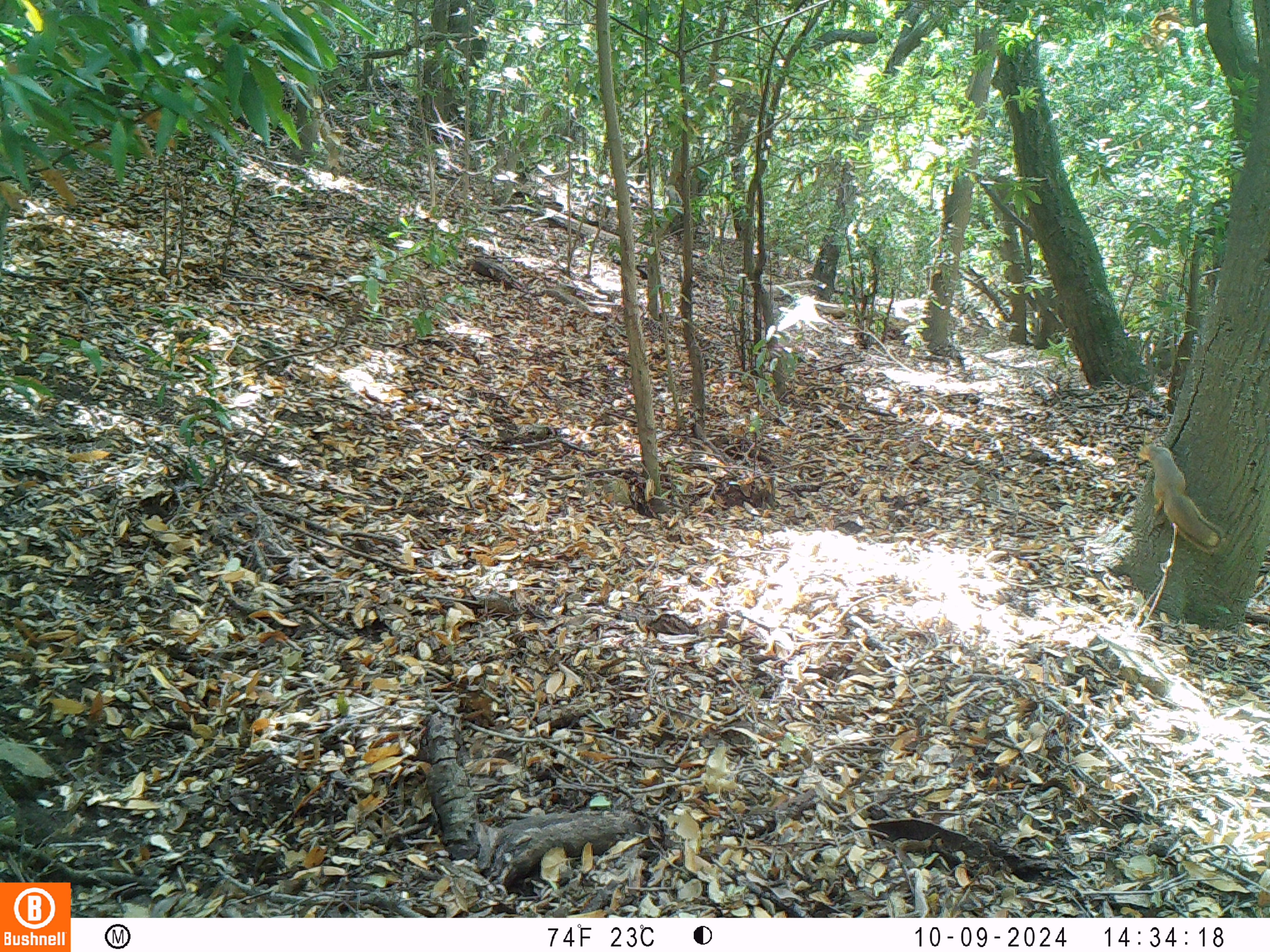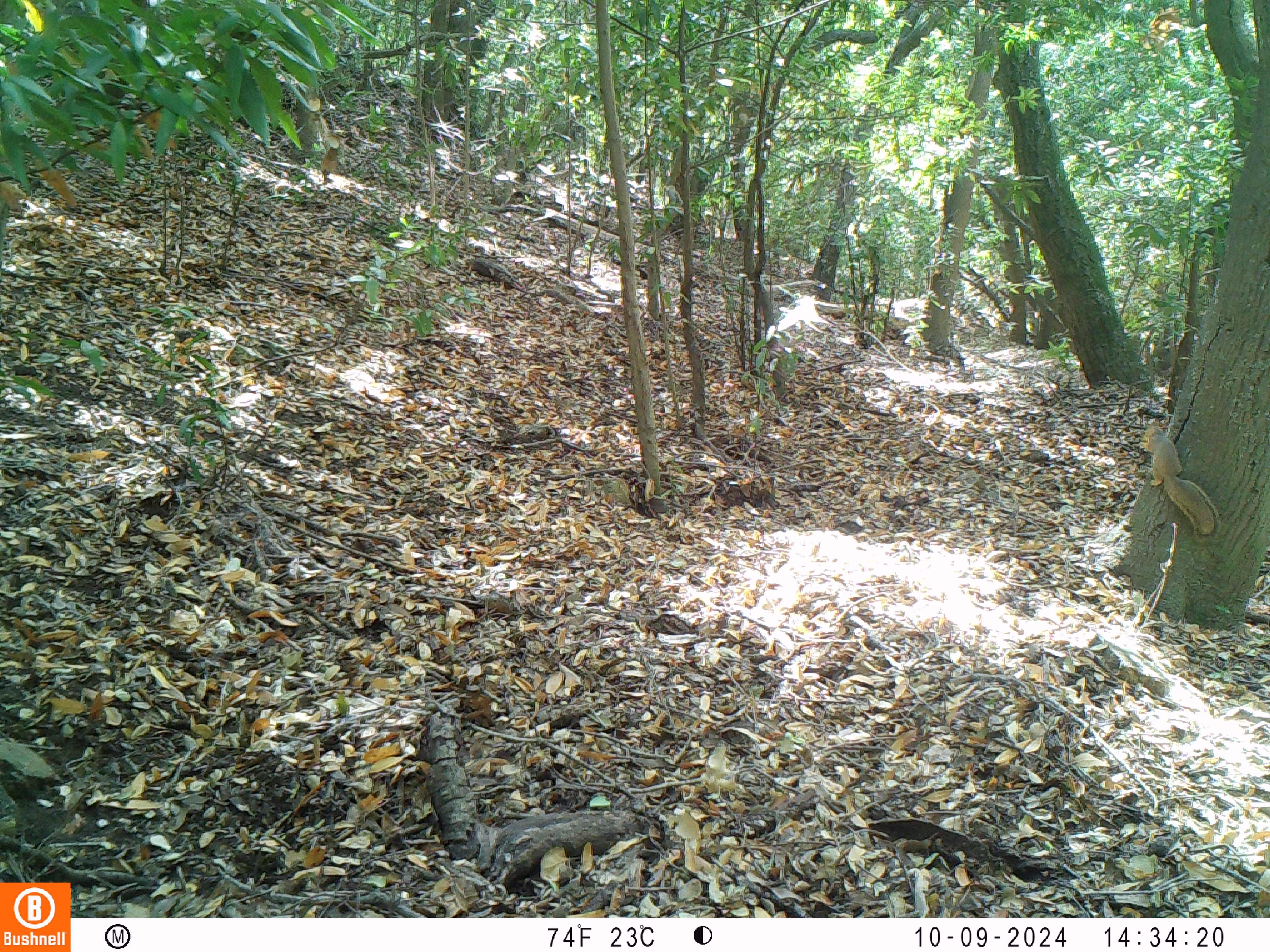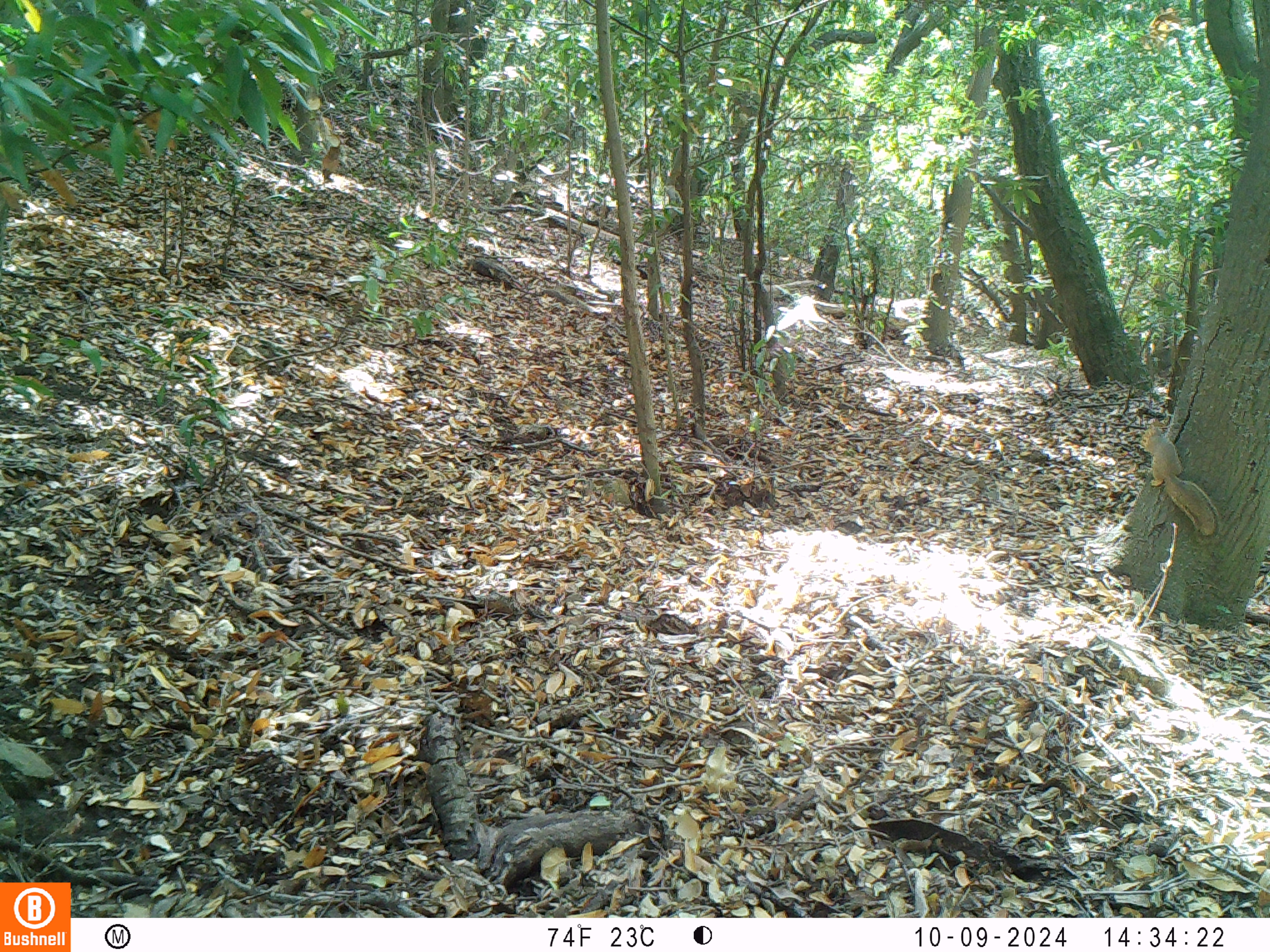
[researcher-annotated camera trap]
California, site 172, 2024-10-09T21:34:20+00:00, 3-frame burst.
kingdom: Animalia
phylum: Chordata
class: Mammalia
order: Rodentia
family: Sciuridae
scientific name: Sciuridae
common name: squirrel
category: unknown squirrel